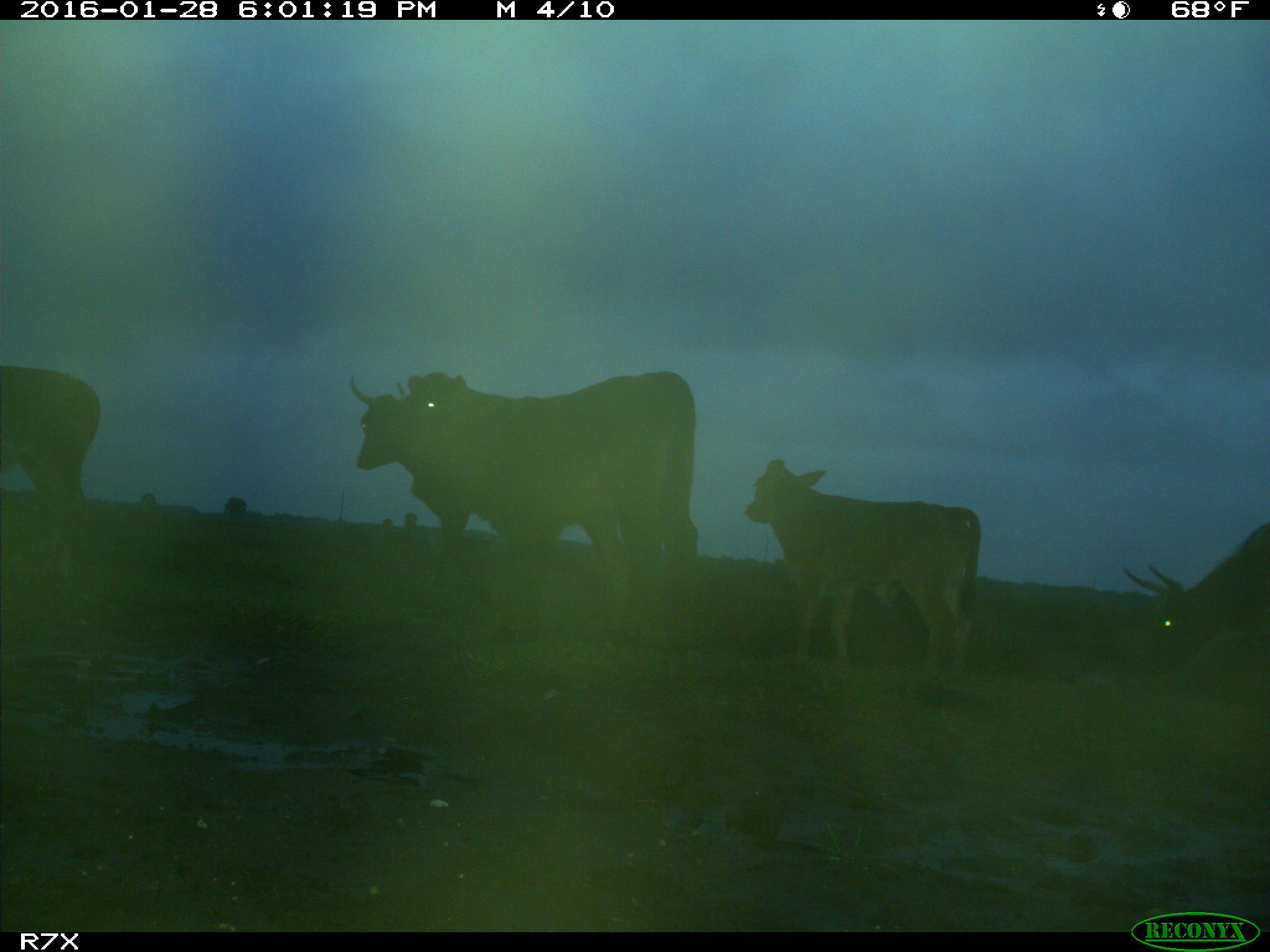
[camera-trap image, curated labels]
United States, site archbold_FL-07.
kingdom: Animalia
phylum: Chordata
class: Mammalia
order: Artiodactyla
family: Bovidae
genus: Bos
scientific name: Bos taurus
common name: domestic cow